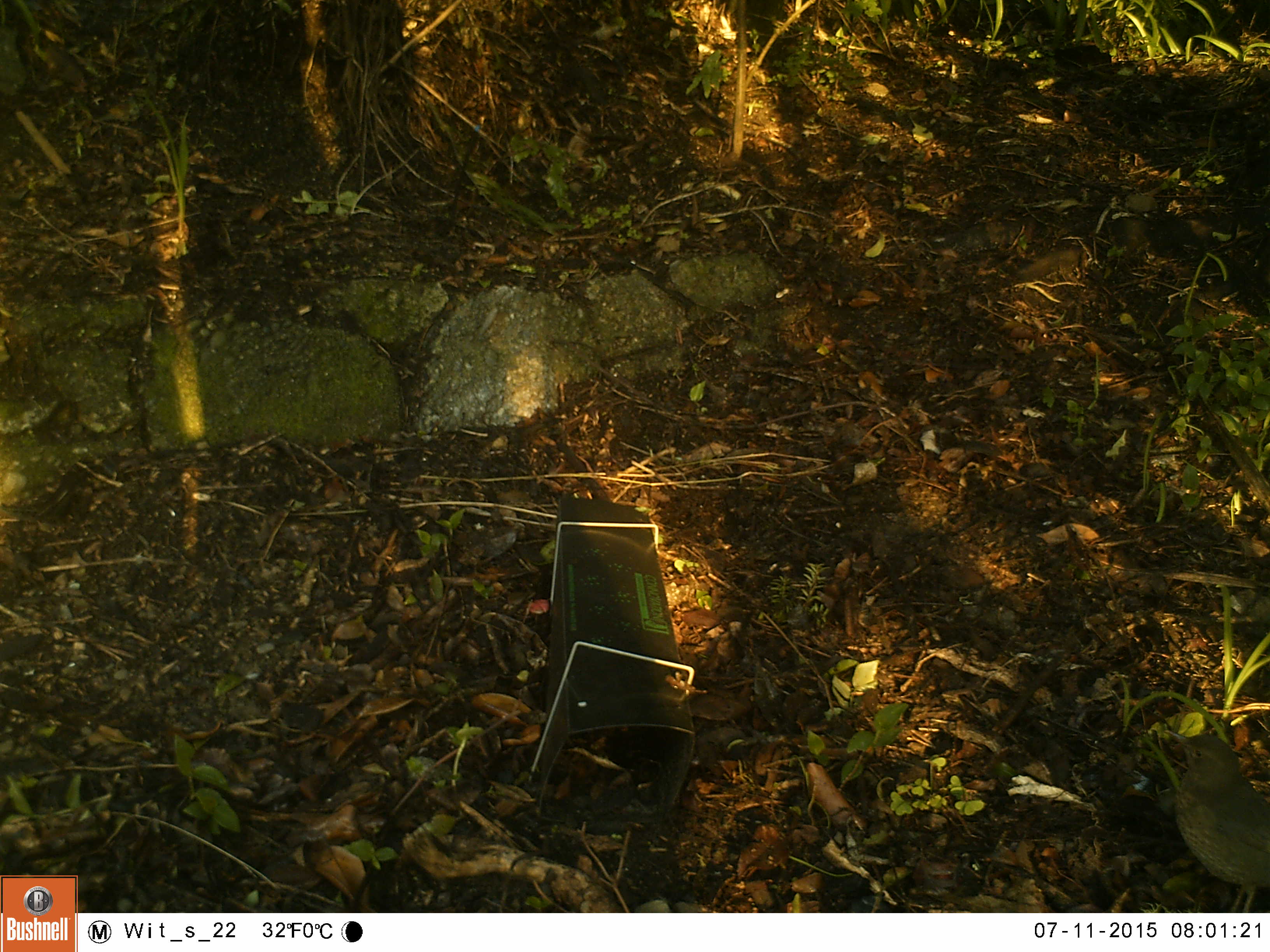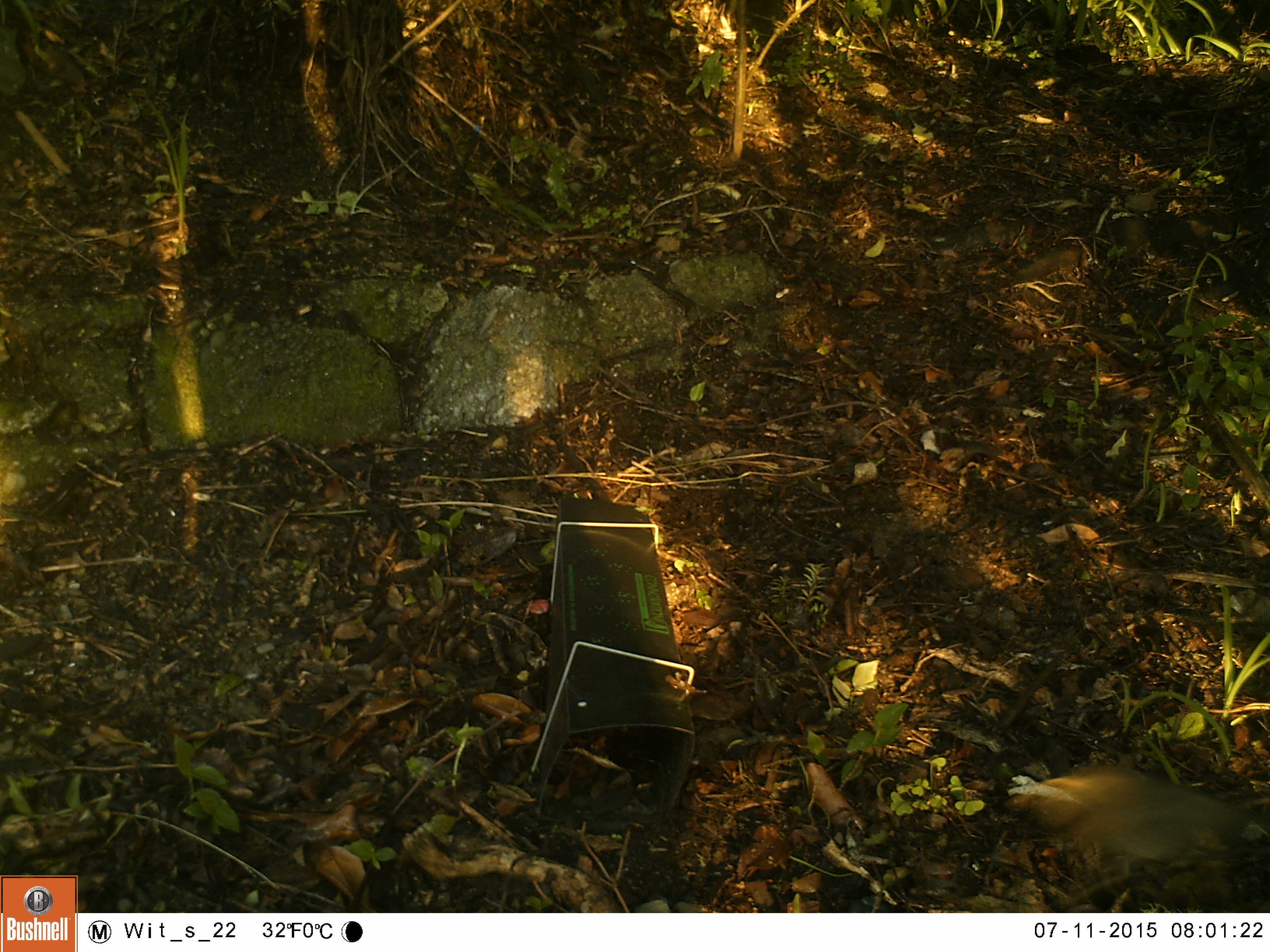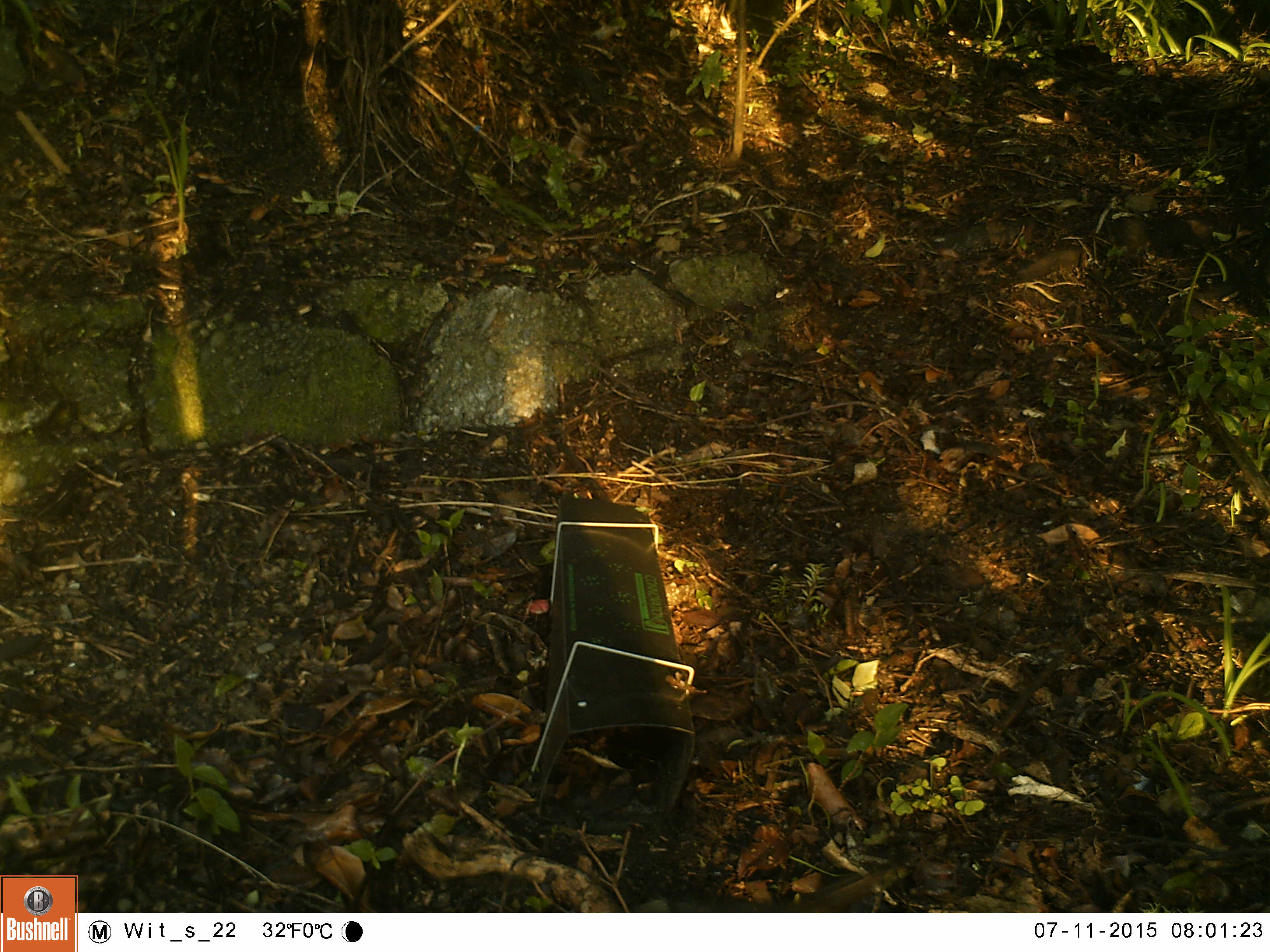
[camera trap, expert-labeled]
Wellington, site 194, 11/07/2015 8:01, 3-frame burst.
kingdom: Animalia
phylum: Chordata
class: Aves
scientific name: Aves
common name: bird